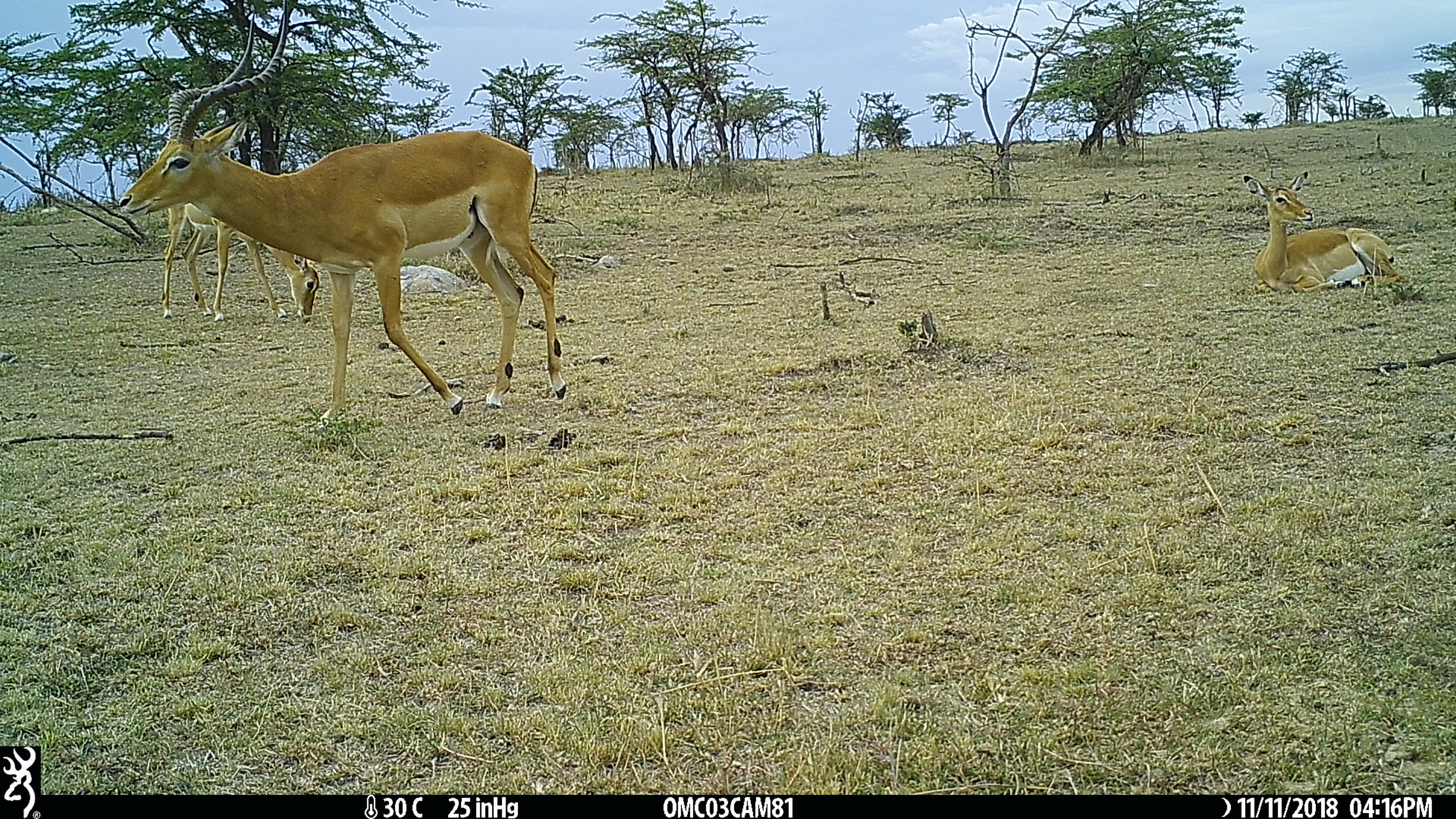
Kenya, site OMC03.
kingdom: Animalia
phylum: Chordata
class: Mammalia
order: Artiodactyla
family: Bovidae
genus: Aepyceros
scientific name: Aepyceros melampus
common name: impala